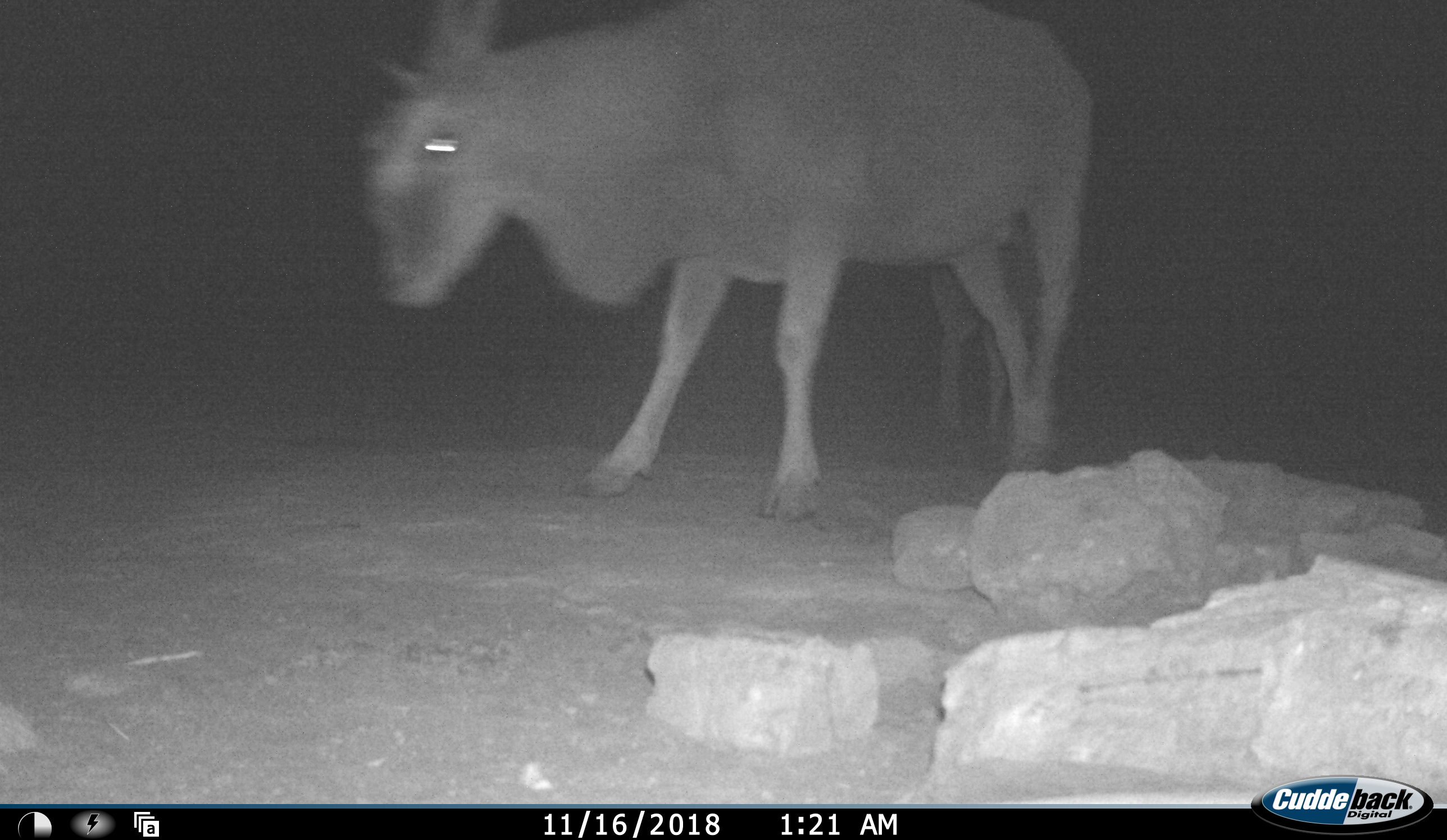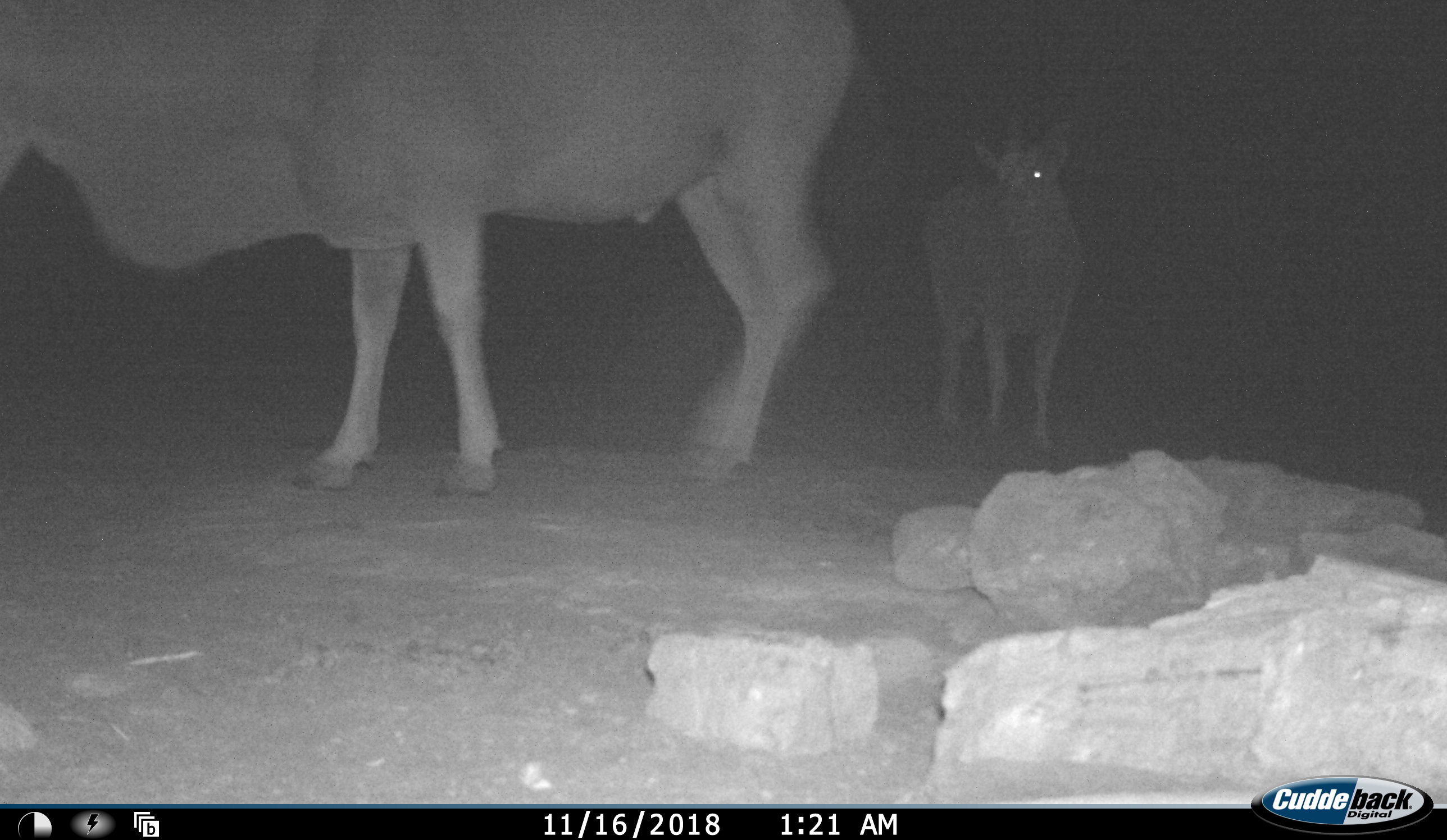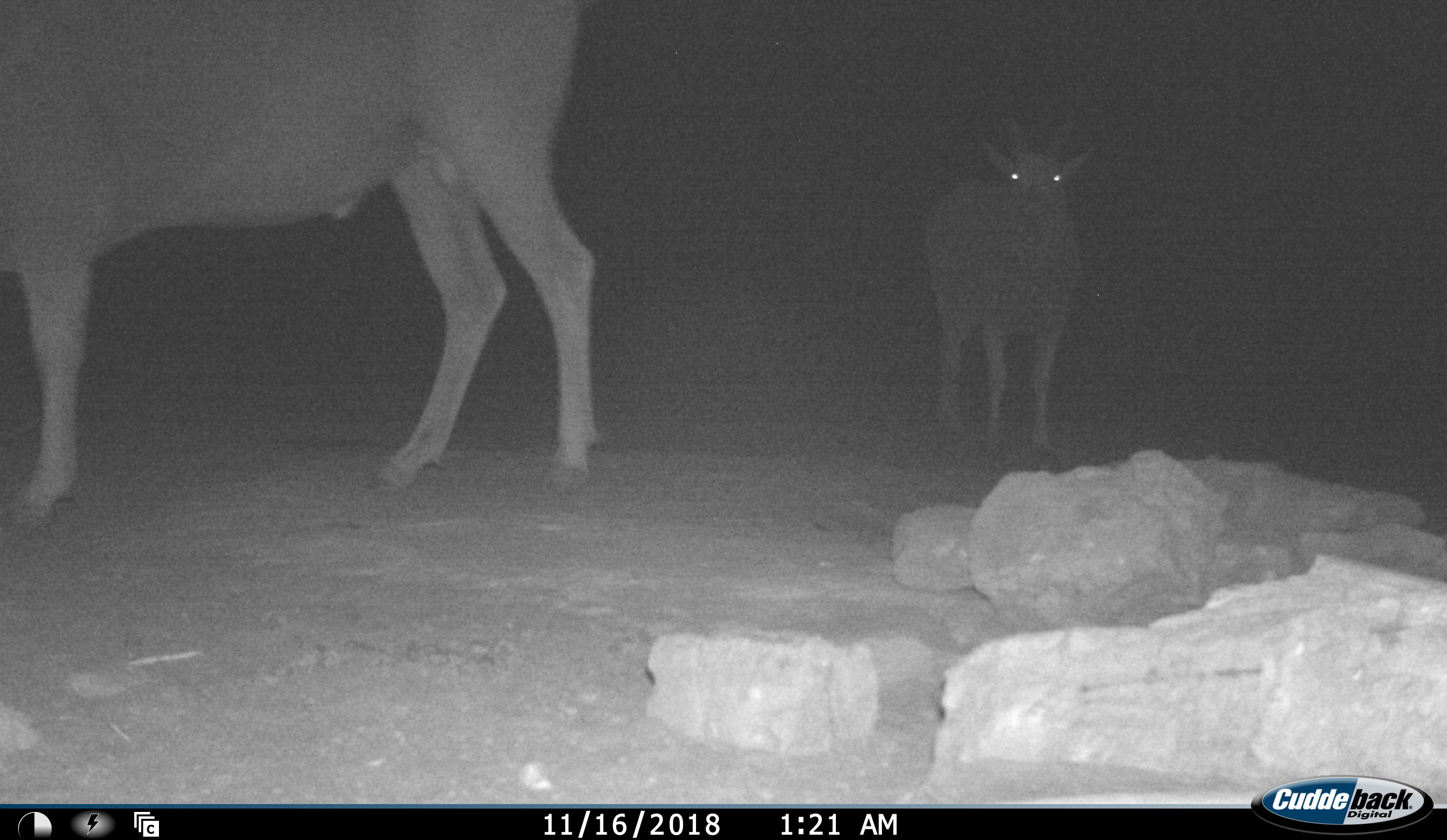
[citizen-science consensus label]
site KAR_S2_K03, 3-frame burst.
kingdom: Animalia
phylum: Chordata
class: Mammalia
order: Artiodactyla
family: Bovidae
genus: Tragelaphus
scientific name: Tragelaphus oryx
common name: eland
Eland (Tragelaphus oryx), count 2. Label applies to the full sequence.